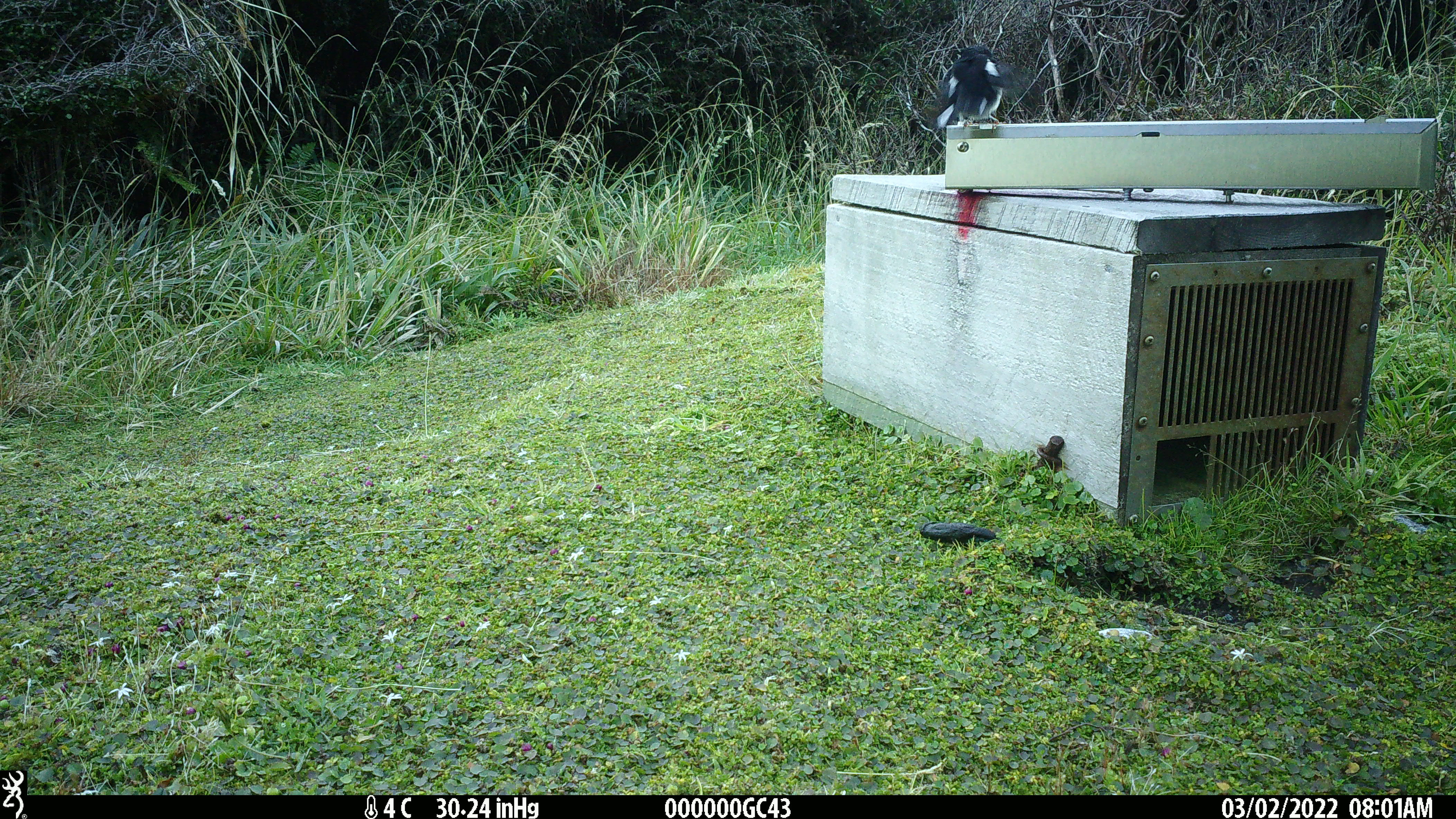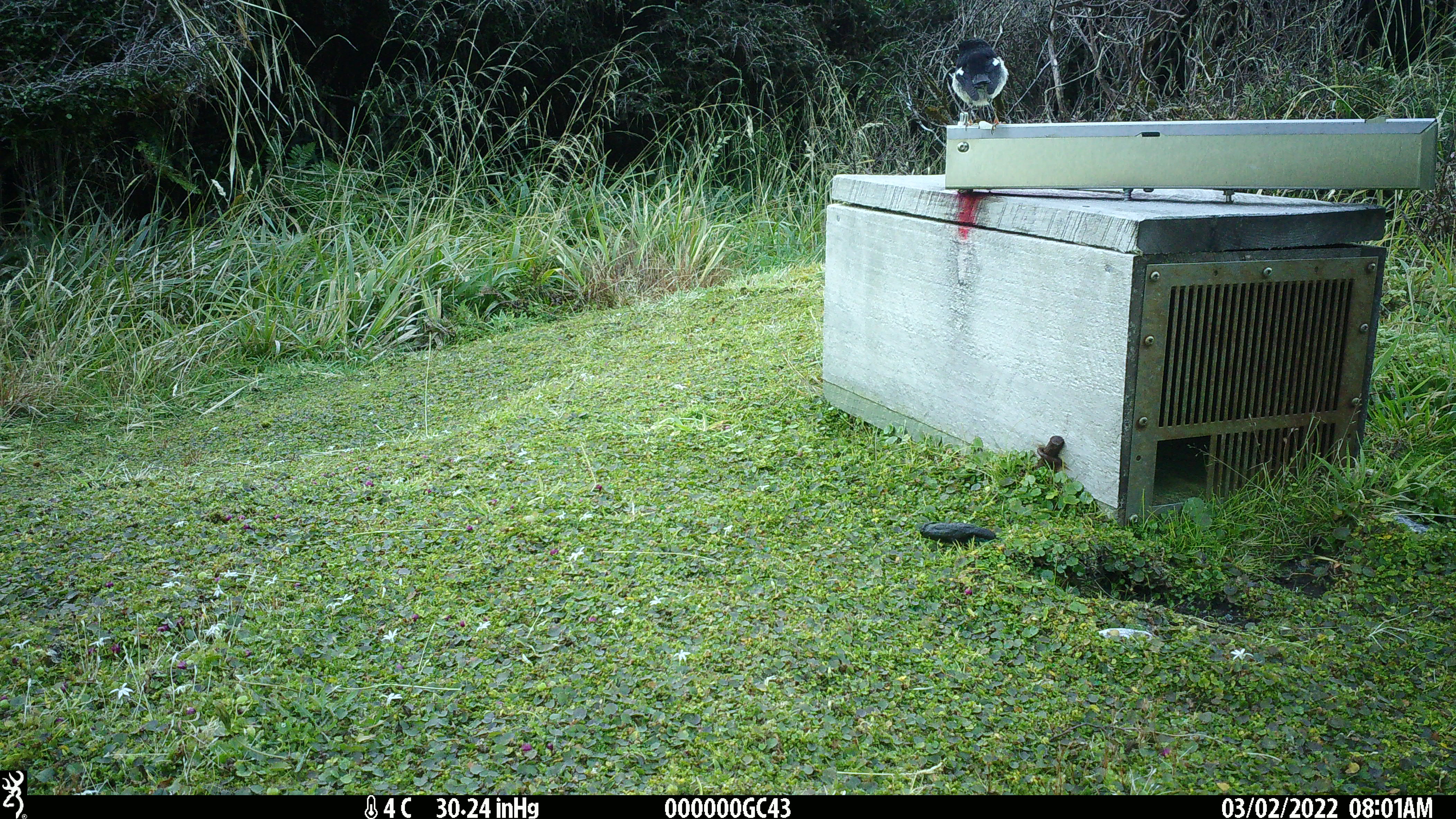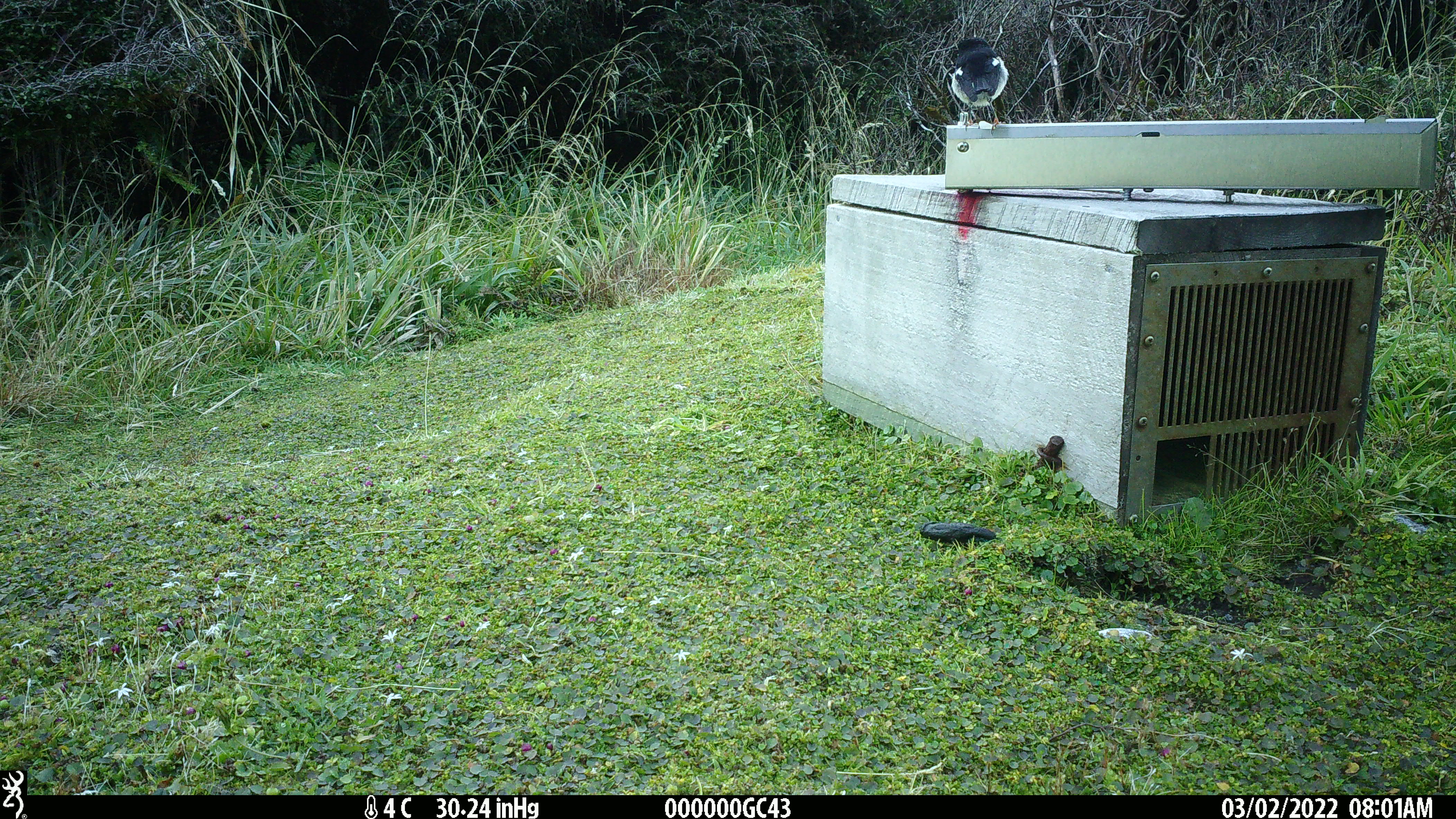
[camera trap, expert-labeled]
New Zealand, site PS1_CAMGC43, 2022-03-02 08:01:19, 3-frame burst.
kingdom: Animalia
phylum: Chordata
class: Aves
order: Passeriformes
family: Petroicidae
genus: Petroica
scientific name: Petroica macrocephala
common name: tomtit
Tomtit (Petroica macrocephala).